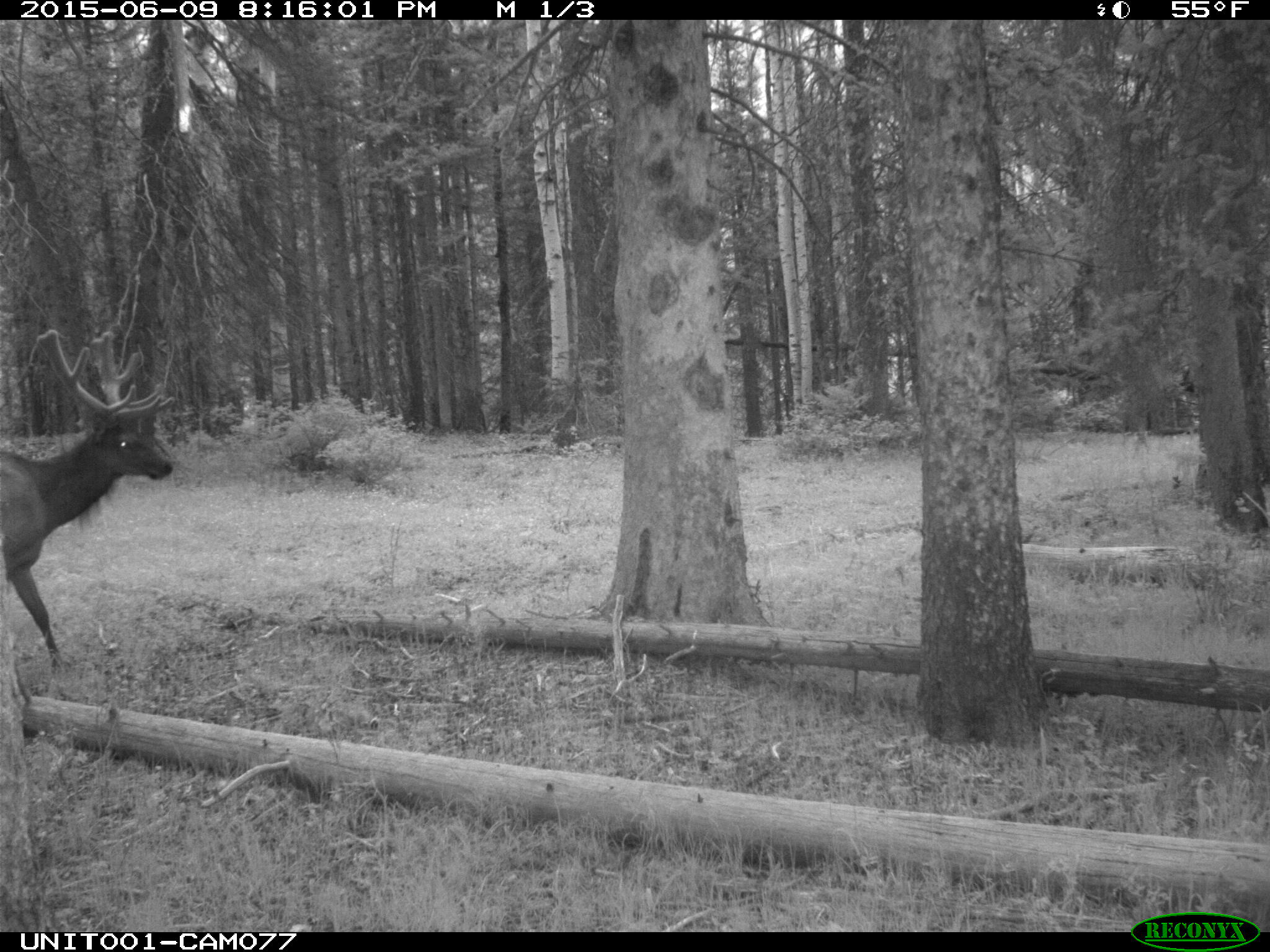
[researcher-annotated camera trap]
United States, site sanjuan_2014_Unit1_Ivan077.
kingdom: Animalia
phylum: Chordata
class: Mammalia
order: Artiodactyla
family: Cervidae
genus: Cervus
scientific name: Cervus elaphus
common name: red deer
Cervus elaphus (red deer).